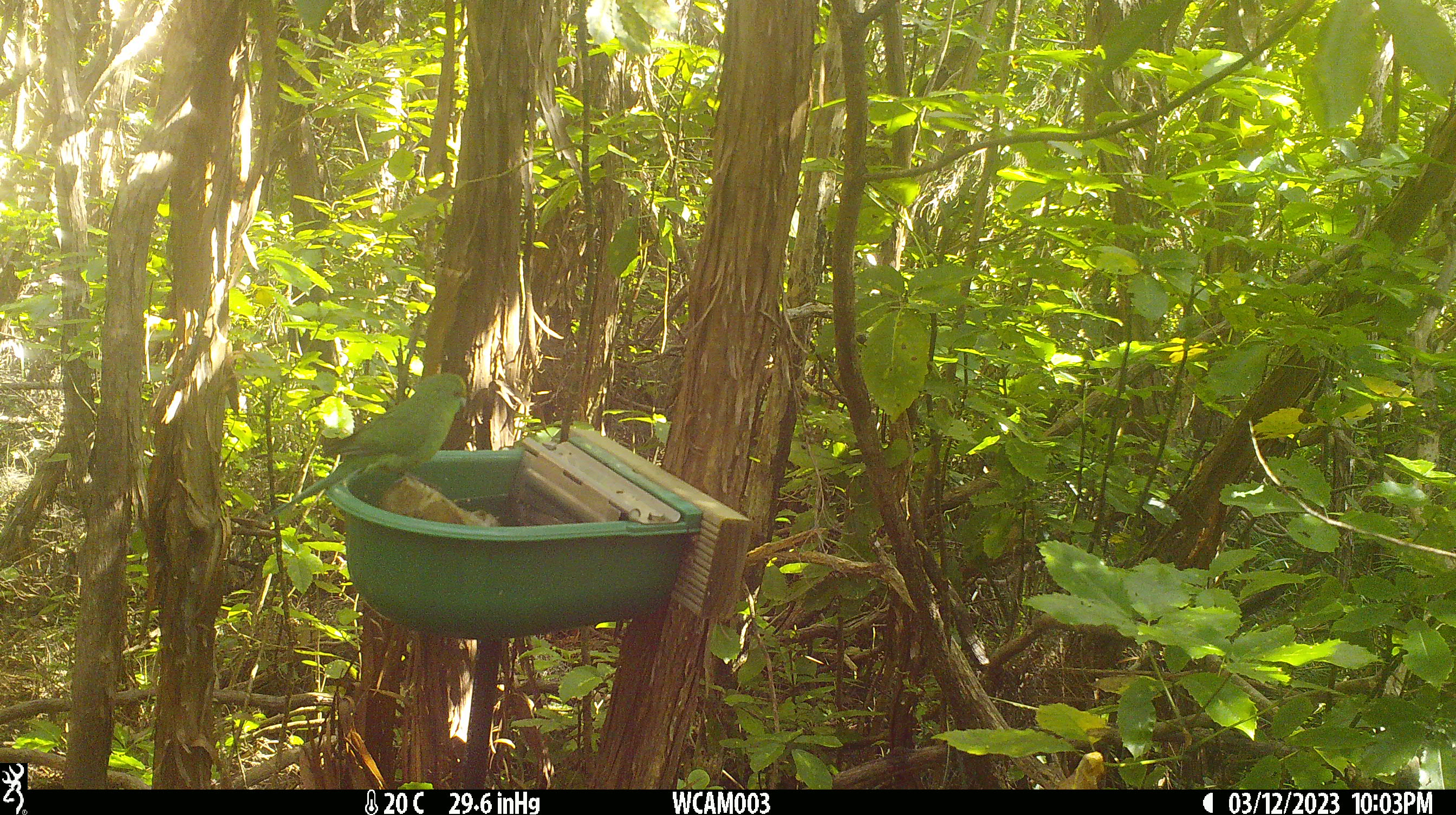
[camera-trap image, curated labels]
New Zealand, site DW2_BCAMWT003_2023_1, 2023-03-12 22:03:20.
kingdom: Animalia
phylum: Chordata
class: Aves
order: Psittaciformes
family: Psittaculidae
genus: Cyanoramphus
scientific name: Cyanoramphus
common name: parakeet